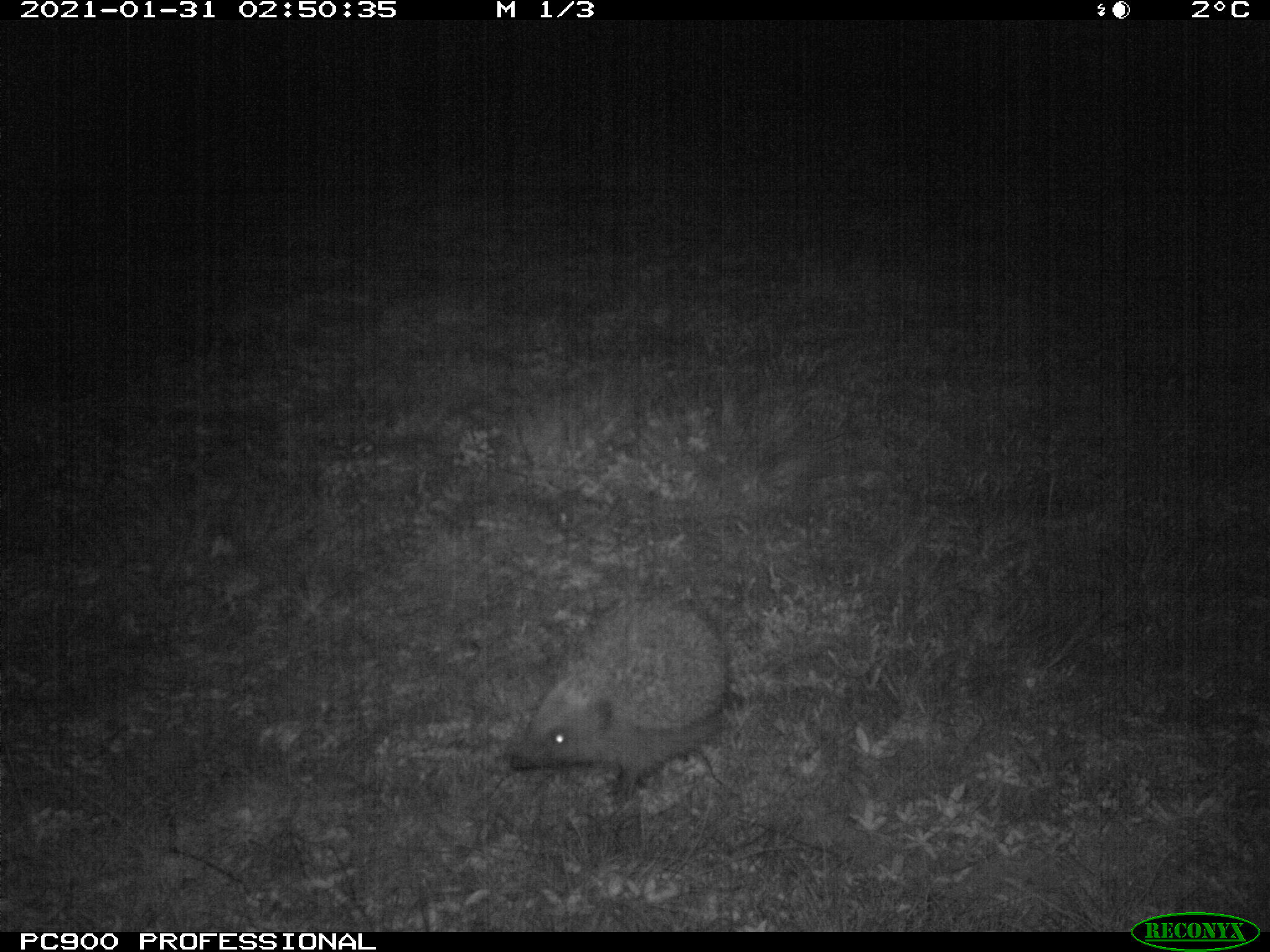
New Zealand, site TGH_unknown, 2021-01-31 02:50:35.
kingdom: Animalia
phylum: Chordata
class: Mammalia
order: Eulipotyphla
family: Erinaceidae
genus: Erinaceus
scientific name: Erinaceus europaeus europaeus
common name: european hedgehog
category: hedgehog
Hedgehog (european hedgehog) (Erinaceus europaeus europaeus).